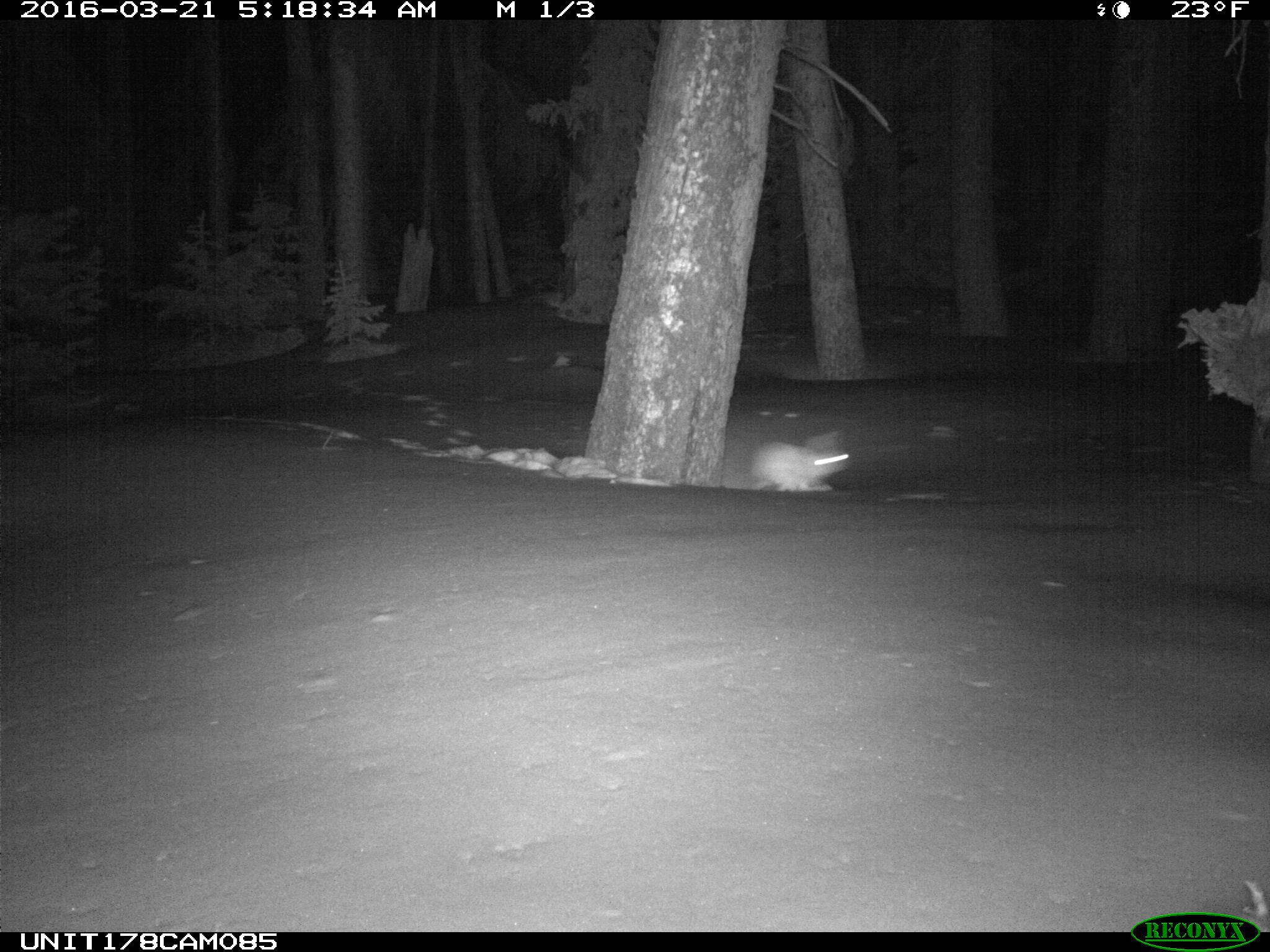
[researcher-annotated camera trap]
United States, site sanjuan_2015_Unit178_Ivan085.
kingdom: Animalia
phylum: Chordata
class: Mammalia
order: Lagomorpha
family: Leporidae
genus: Lepus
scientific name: Lepus americanus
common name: snowshoe hare